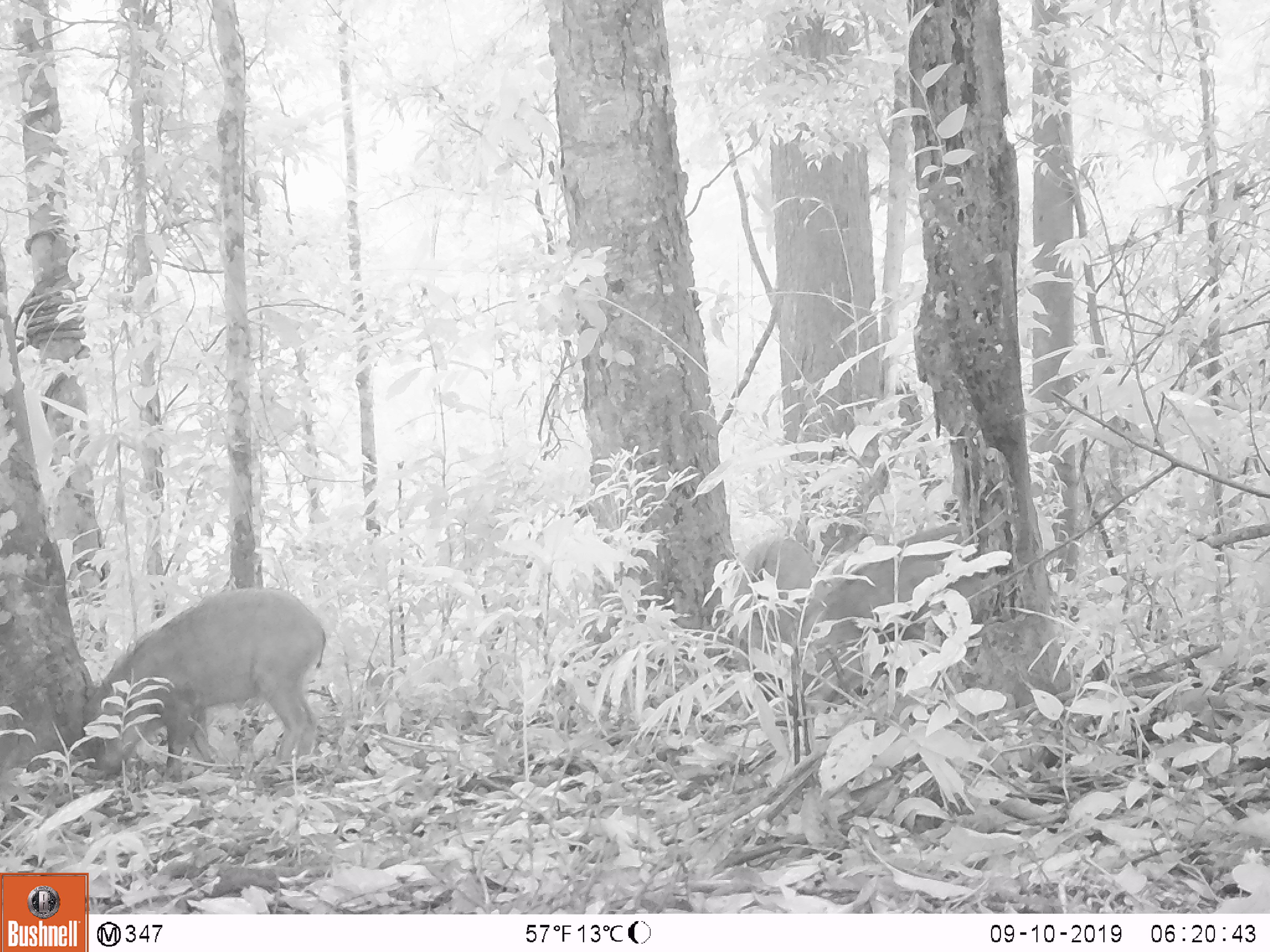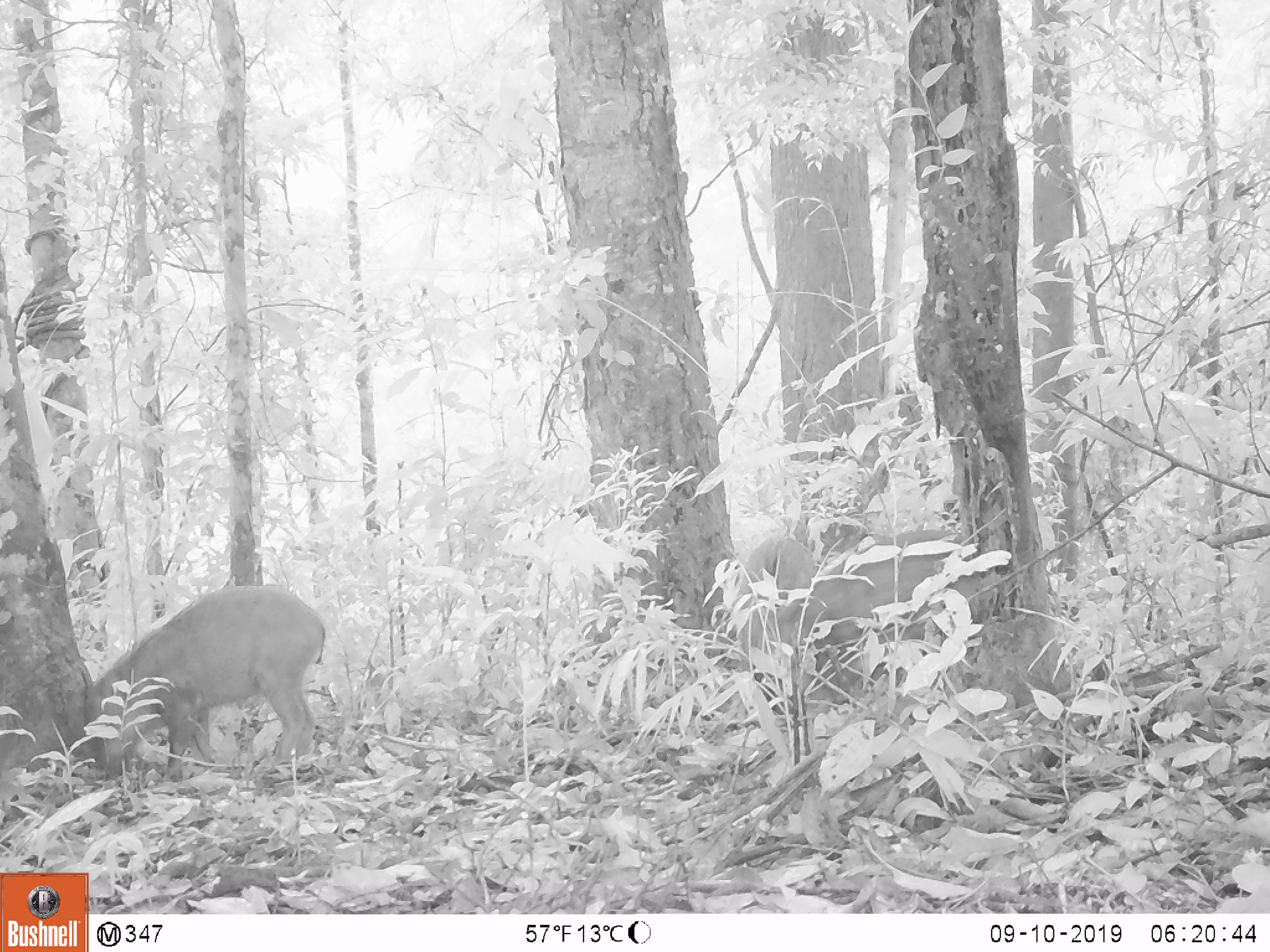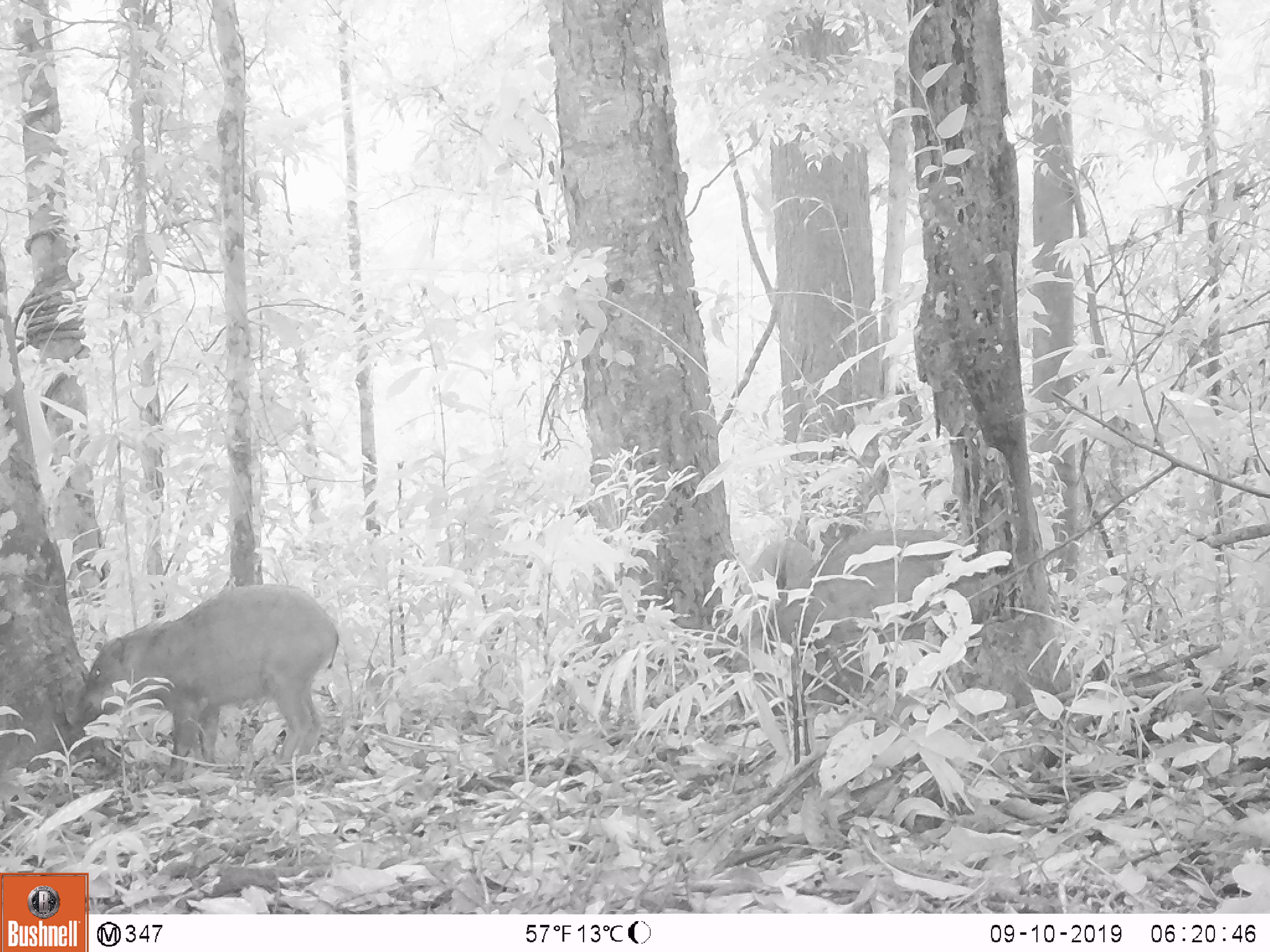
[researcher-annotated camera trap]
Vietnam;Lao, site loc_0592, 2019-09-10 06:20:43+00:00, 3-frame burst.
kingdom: Animalia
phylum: Chordata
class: Mammalia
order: Artiodactyla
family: Suidae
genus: Sus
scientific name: Sus scrofa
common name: eurasian wild pig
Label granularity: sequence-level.